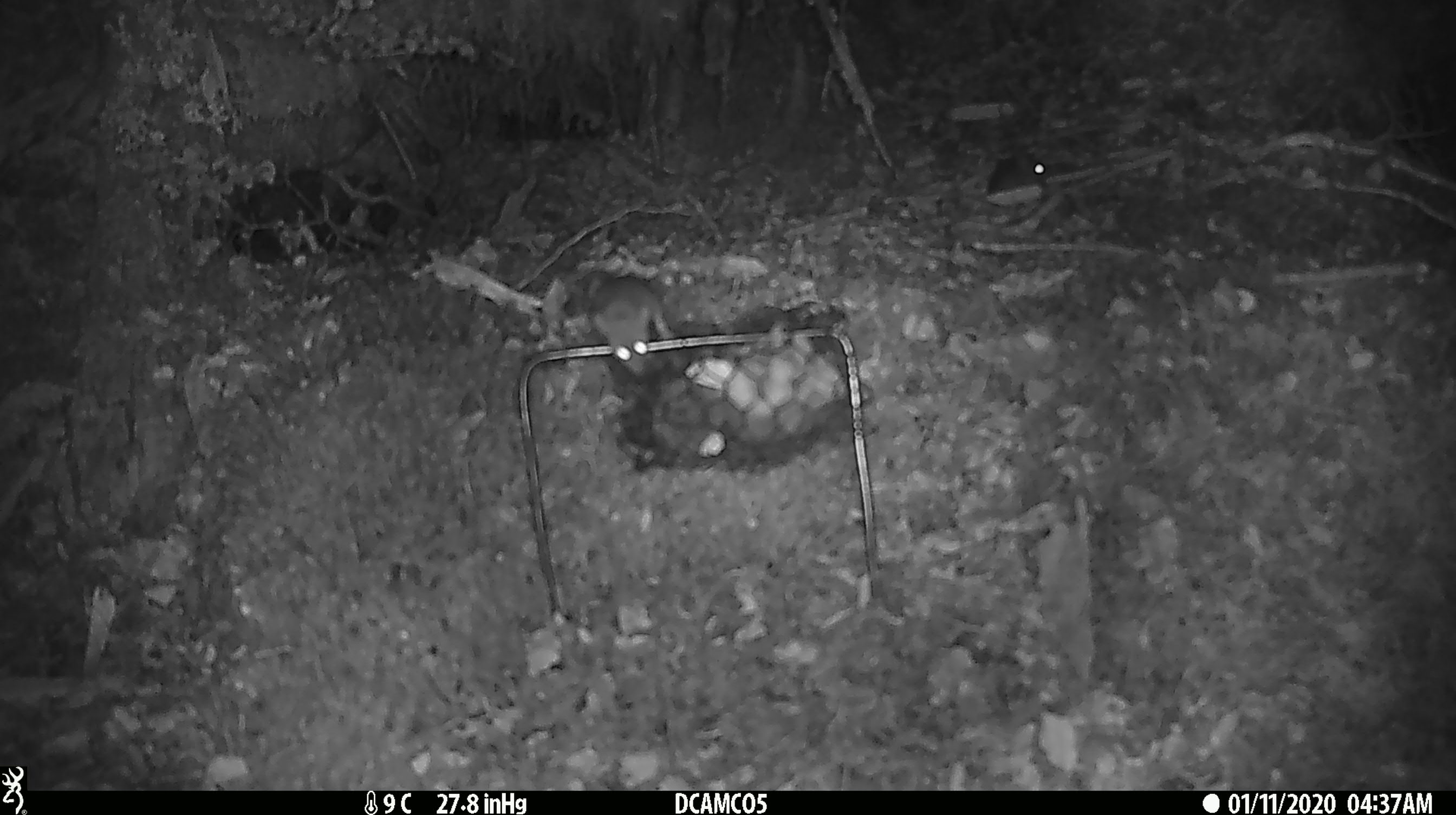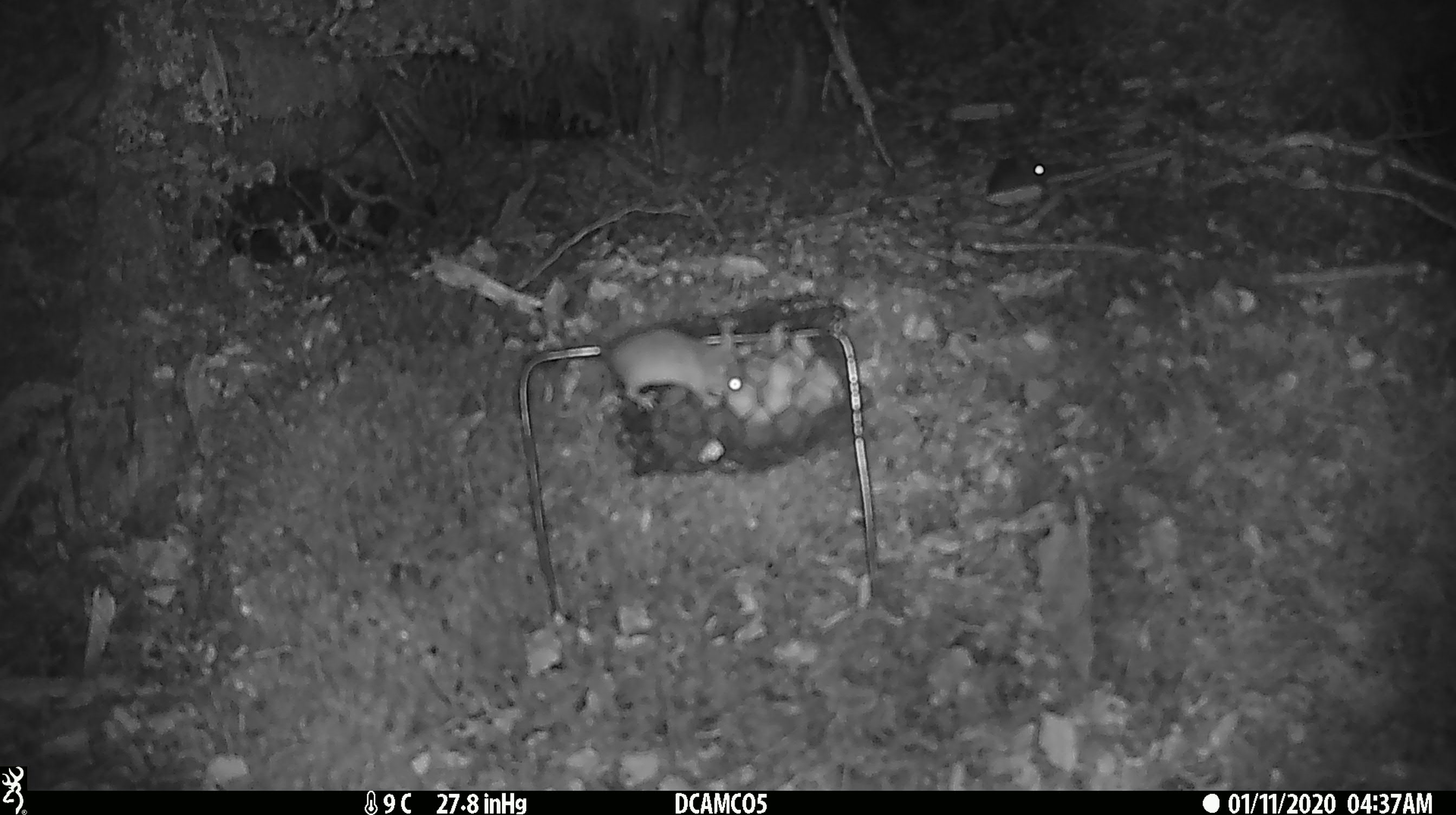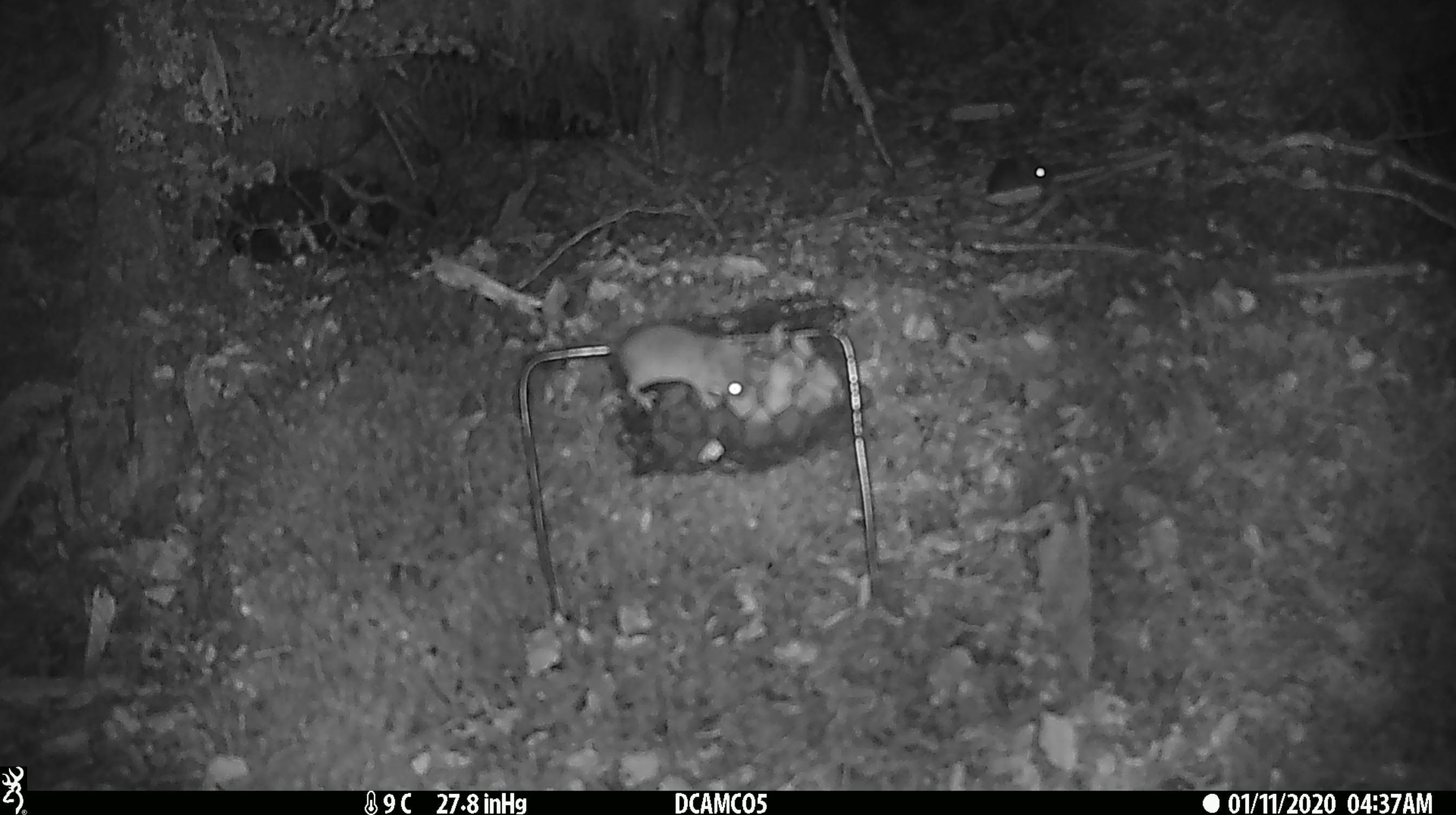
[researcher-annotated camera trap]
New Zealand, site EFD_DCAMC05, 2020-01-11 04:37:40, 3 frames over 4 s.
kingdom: Animalia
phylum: Chordata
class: Mammalia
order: Rodentia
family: Muridae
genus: Mus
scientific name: Mus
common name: mouse